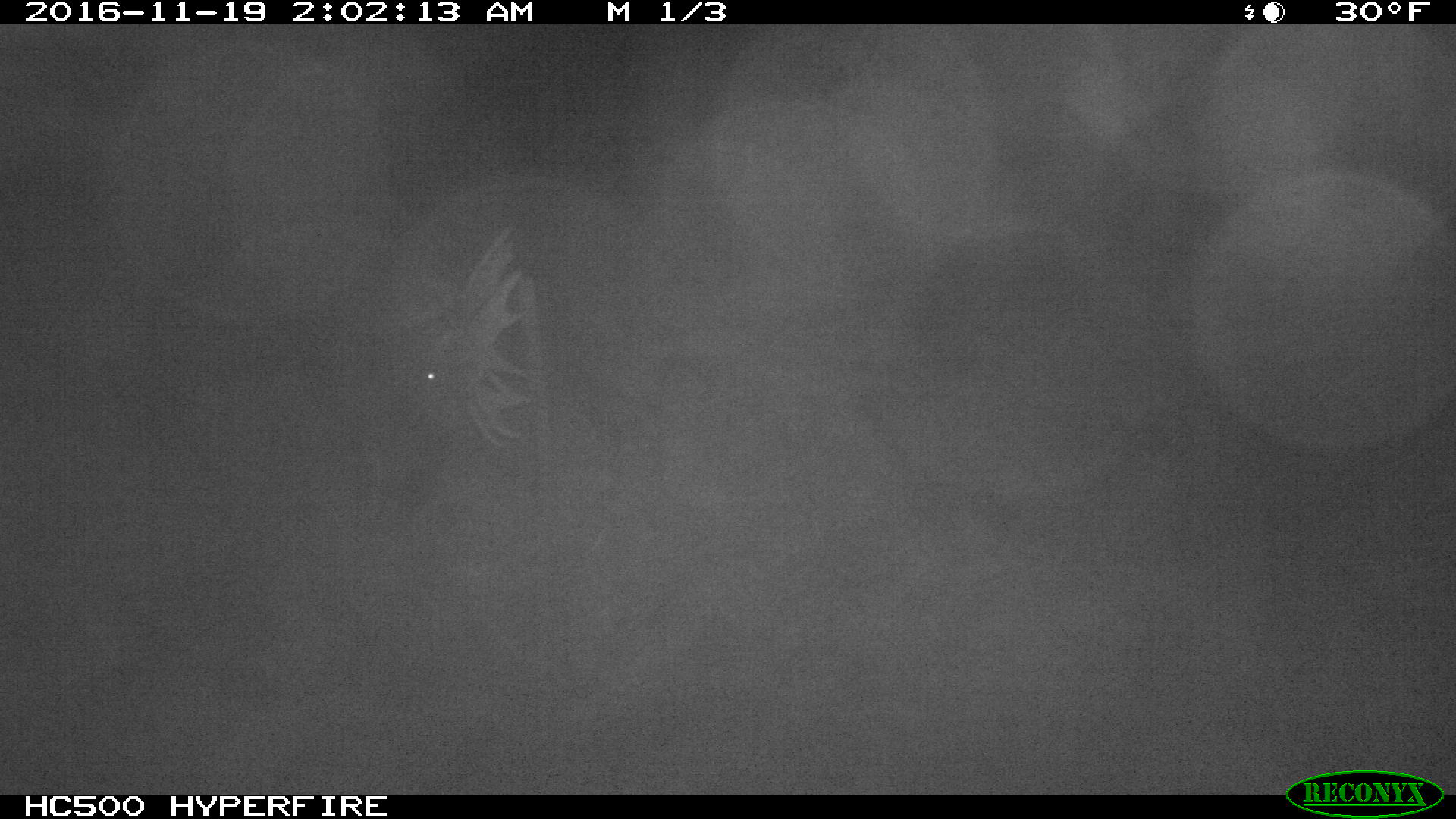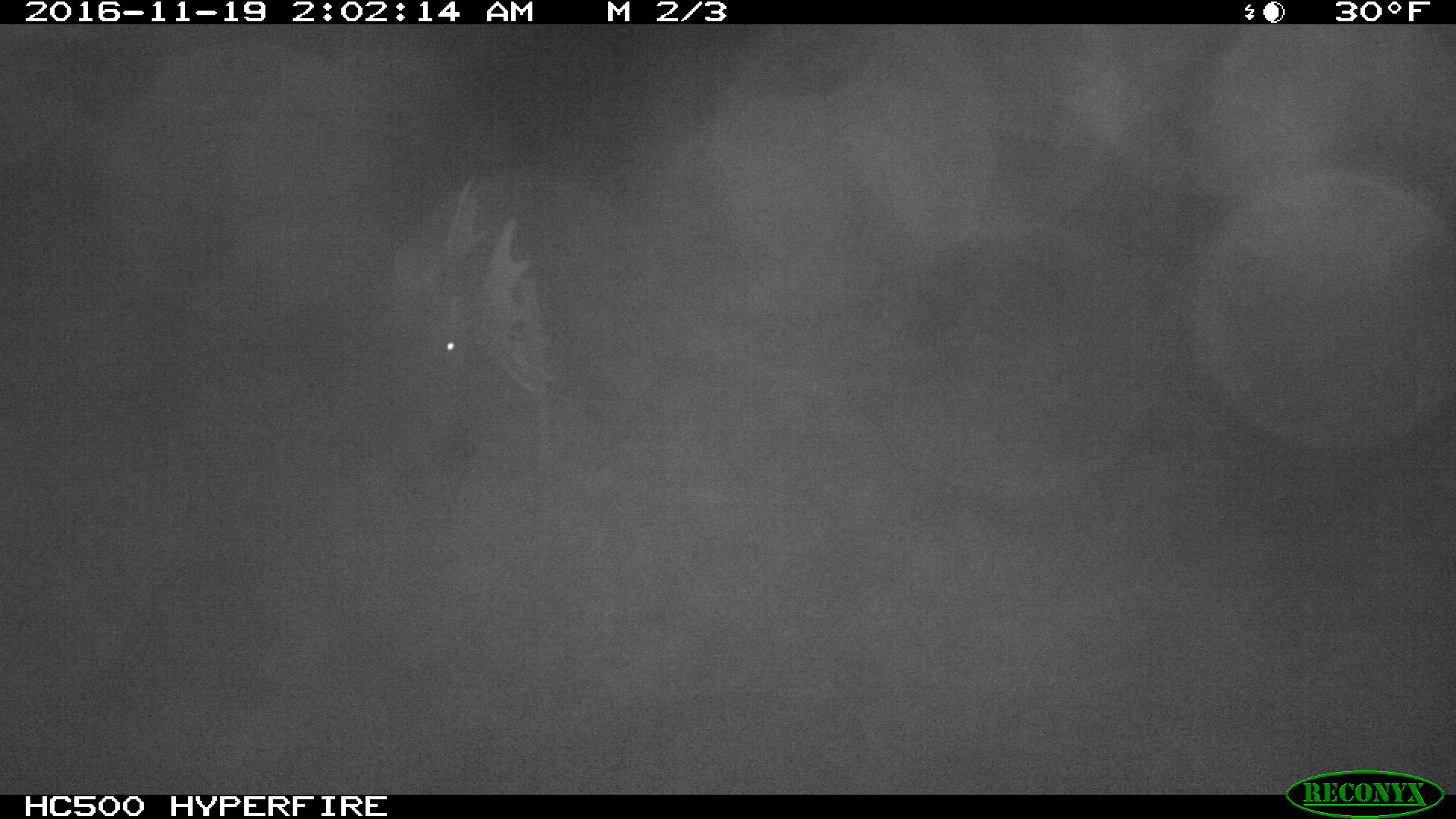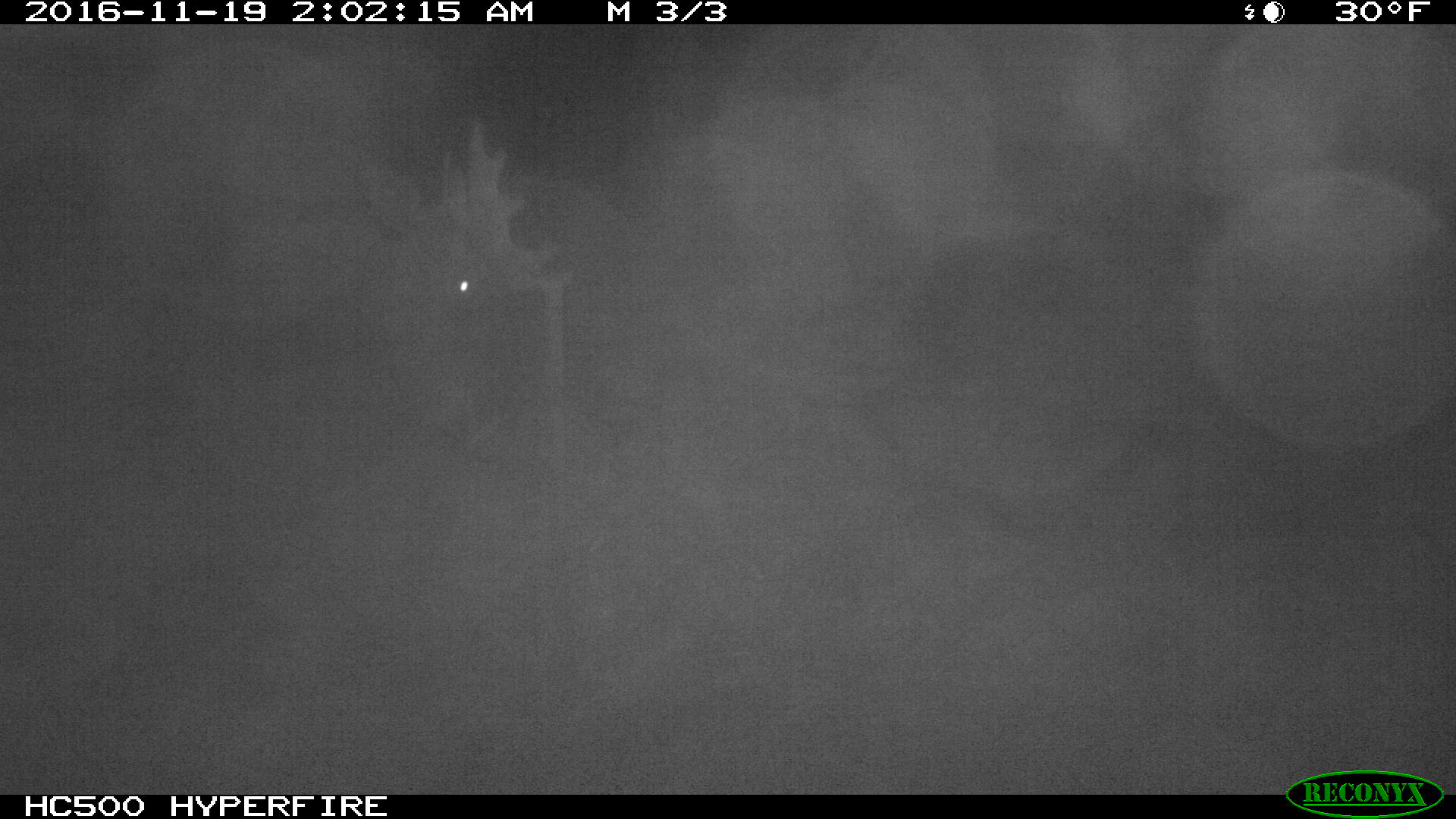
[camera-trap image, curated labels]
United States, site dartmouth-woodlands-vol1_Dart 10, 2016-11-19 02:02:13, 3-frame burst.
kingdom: Animalia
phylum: Chordata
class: Mammalia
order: Artiodactyla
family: Cervidae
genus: Alces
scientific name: Alces alces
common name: moose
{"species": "moose (Alces alces)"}